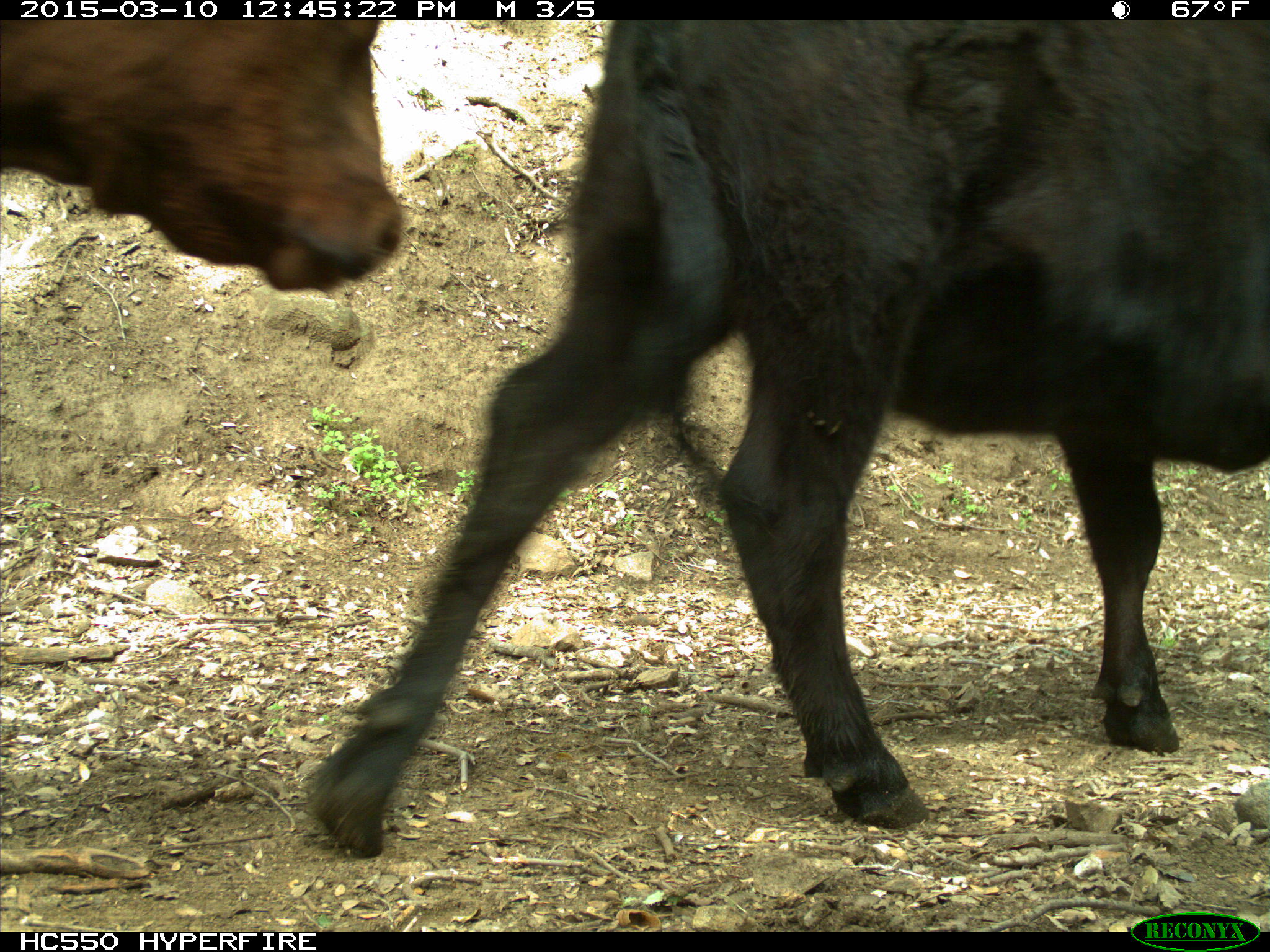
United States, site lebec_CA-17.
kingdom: Animalia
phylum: Chordata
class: Mammalia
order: Artiodactyla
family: Bovidae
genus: Bos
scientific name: Bos taurus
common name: domestic cow